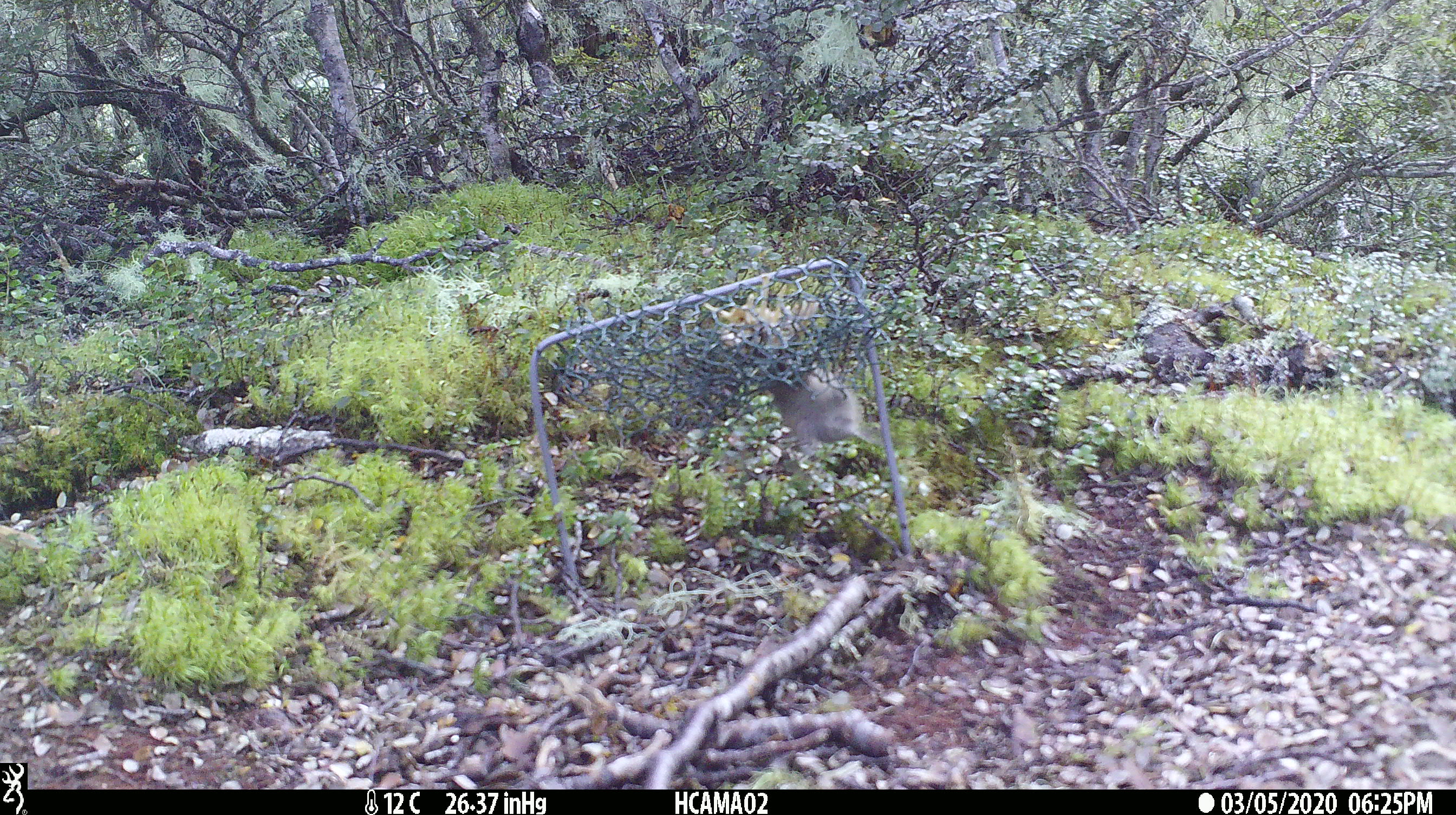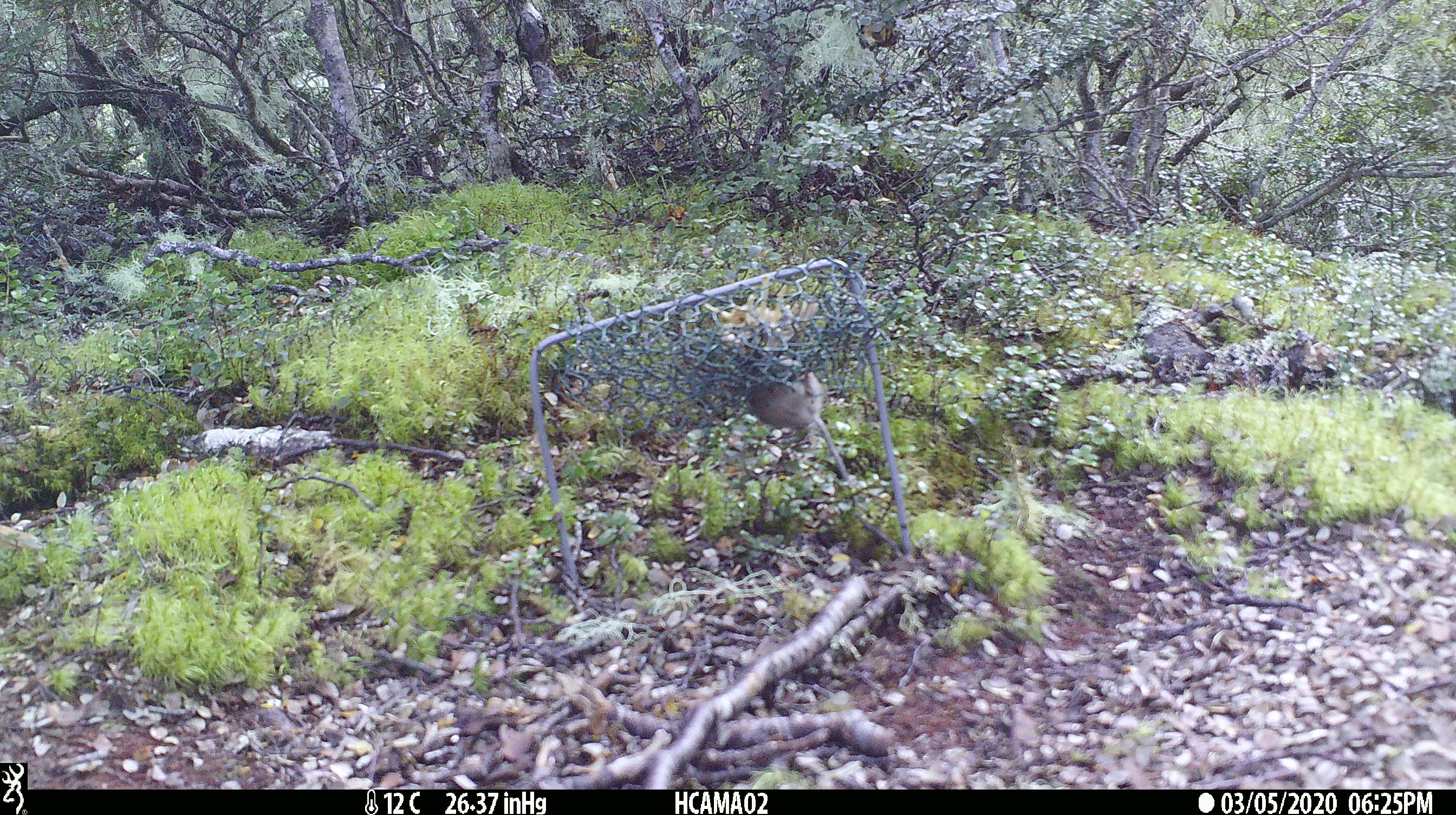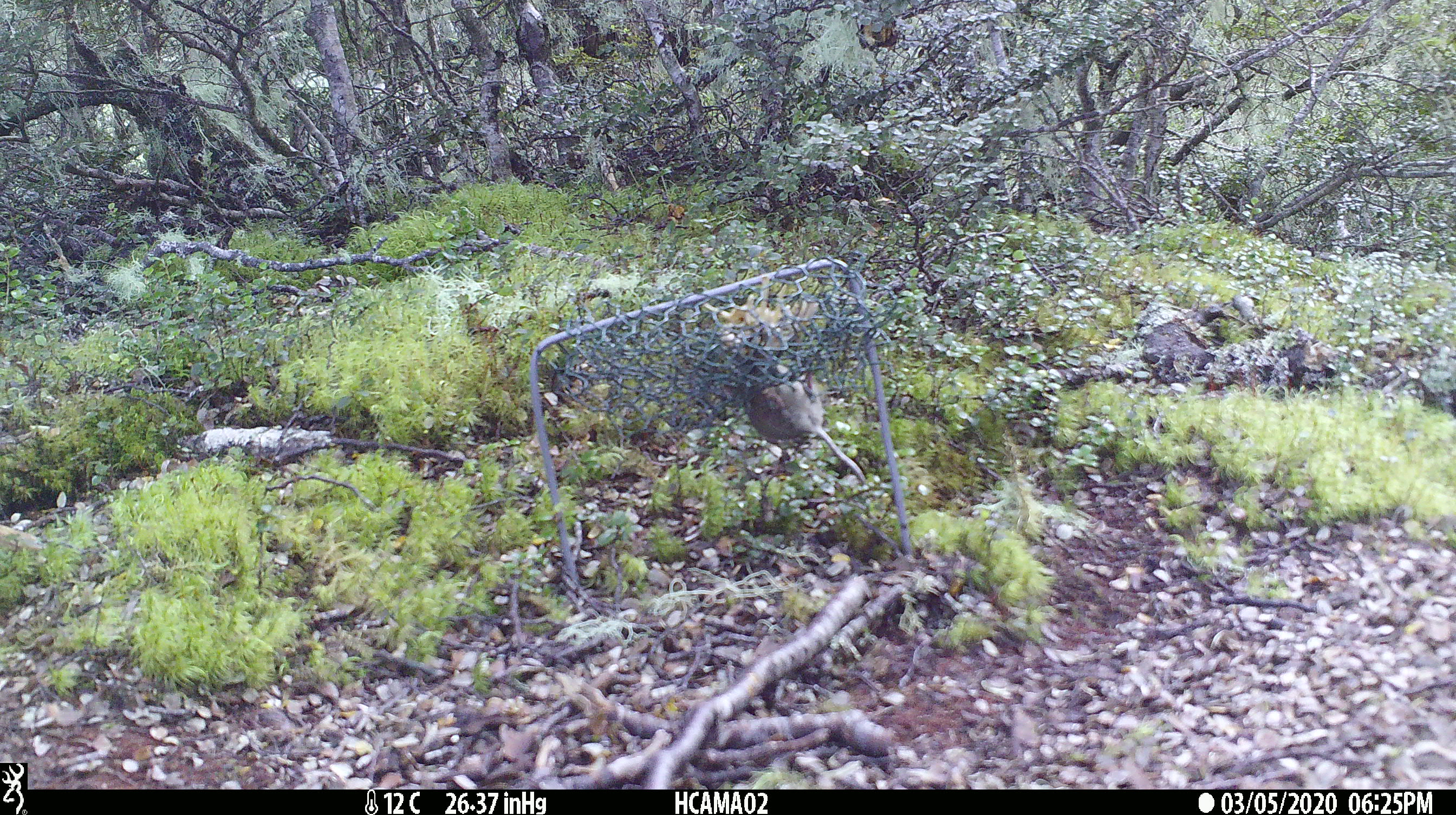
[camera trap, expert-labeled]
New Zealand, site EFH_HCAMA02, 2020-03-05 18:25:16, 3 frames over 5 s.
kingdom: Animalia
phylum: Chordata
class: Mammalia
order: Rodentia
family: Muridae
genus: Mus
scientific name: Mus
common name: mouse